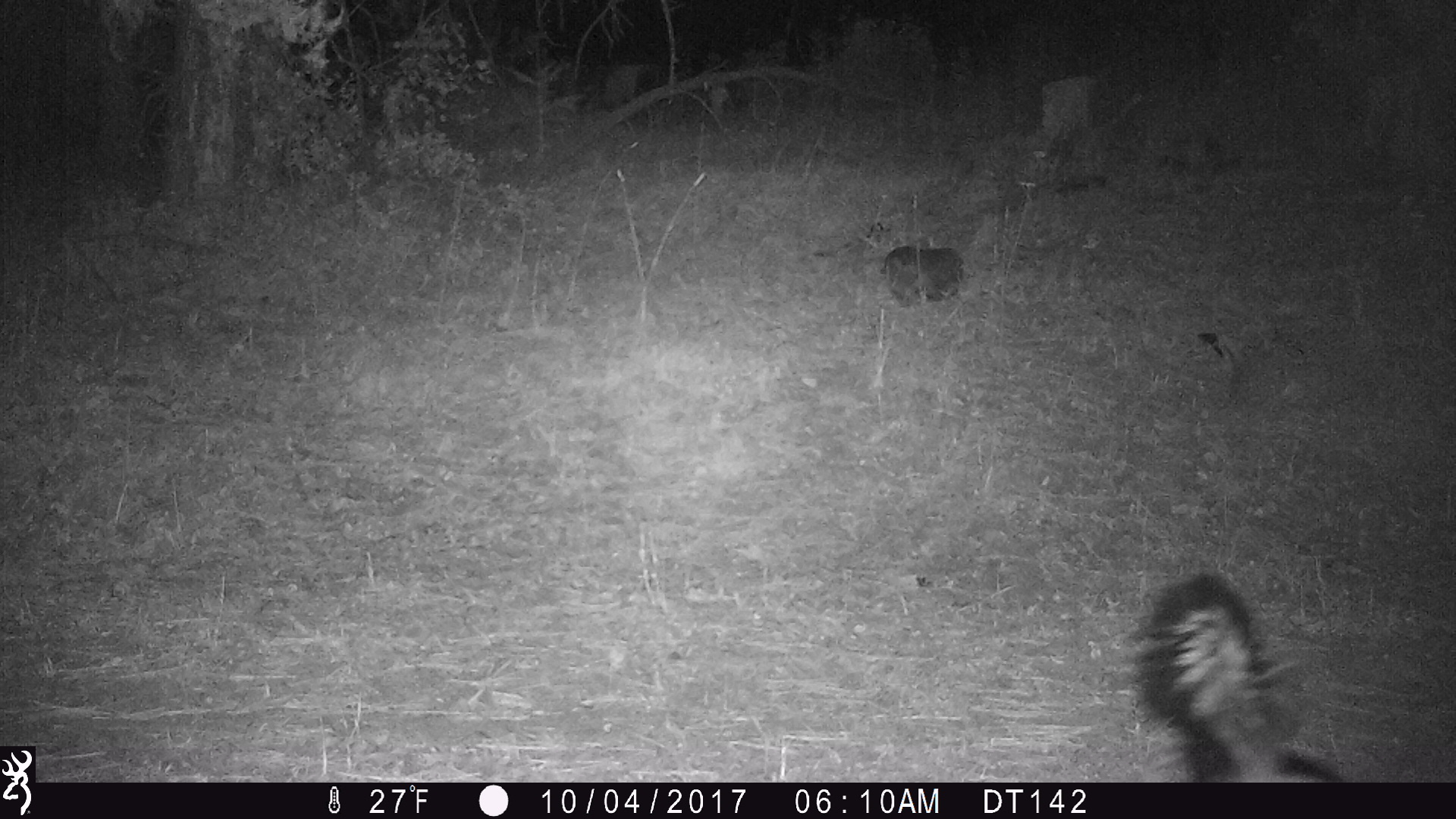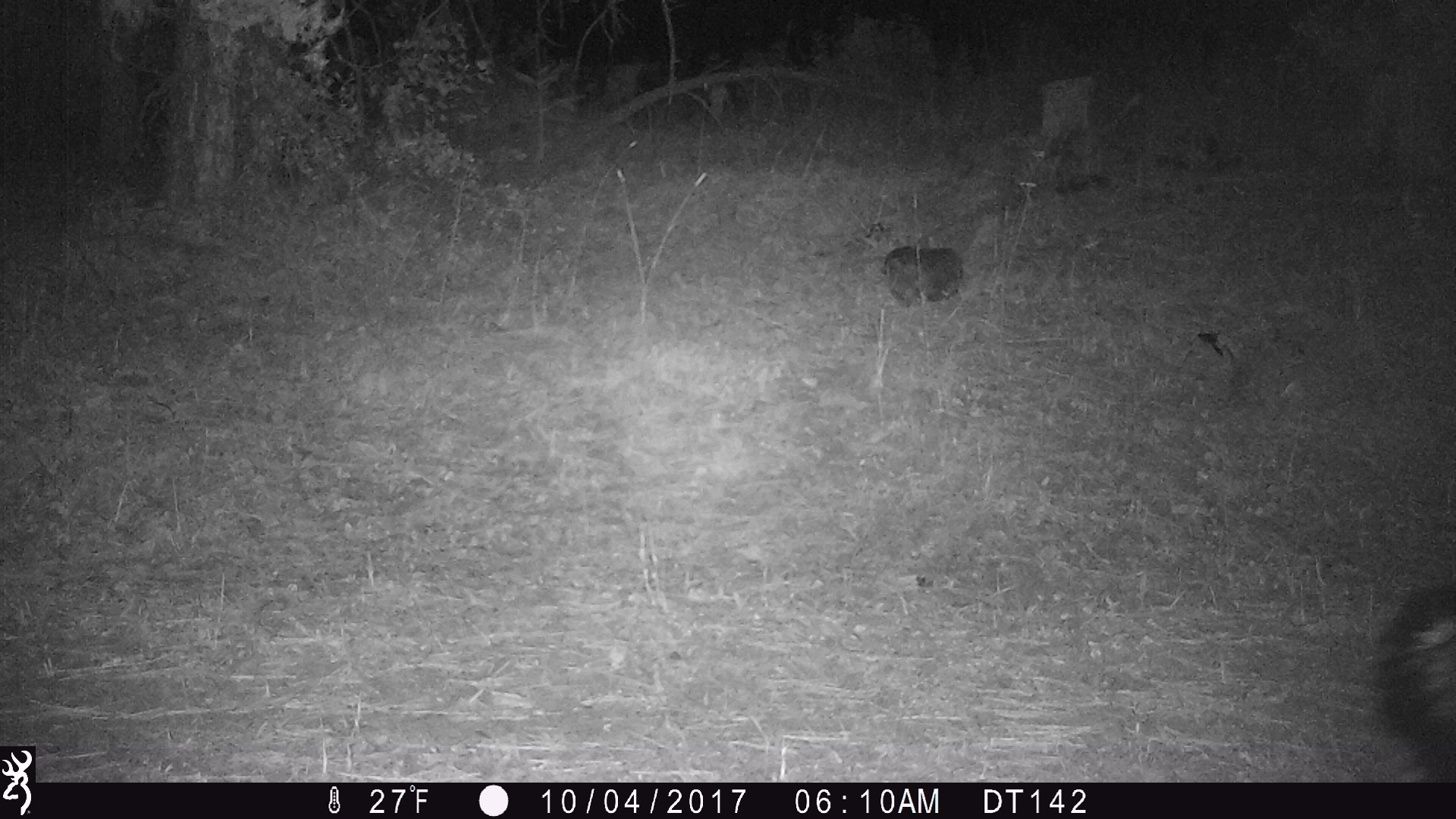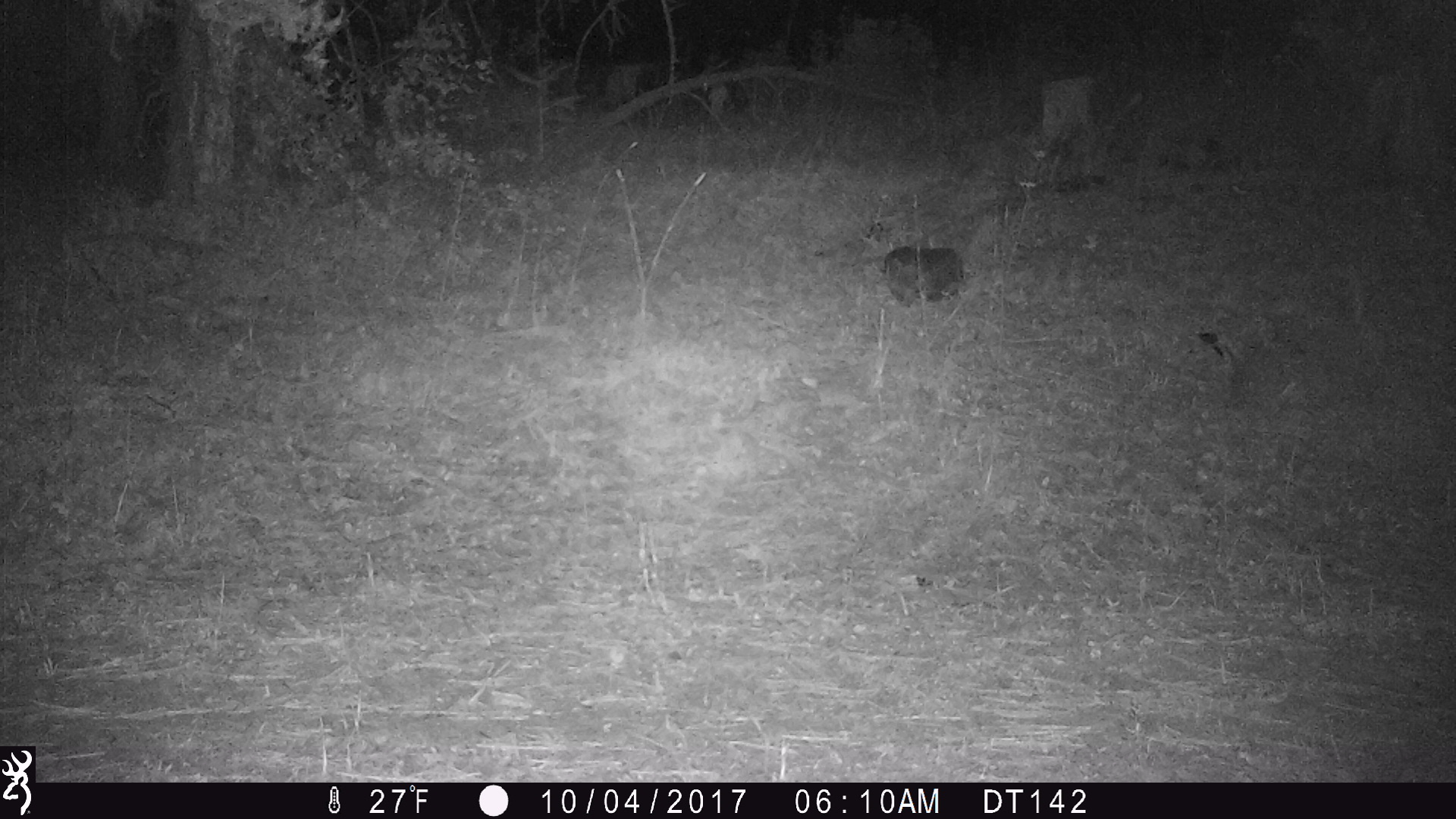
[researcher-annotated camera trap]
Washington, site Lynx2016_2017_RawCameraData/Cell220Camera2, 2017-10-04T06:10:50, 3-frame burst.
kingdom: Animalia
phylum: Chordata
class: Mammalia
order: Carnivora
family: Mephitidae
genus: Mephitis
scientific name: Mephitis mephitis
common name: striped skunk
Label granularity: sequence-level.